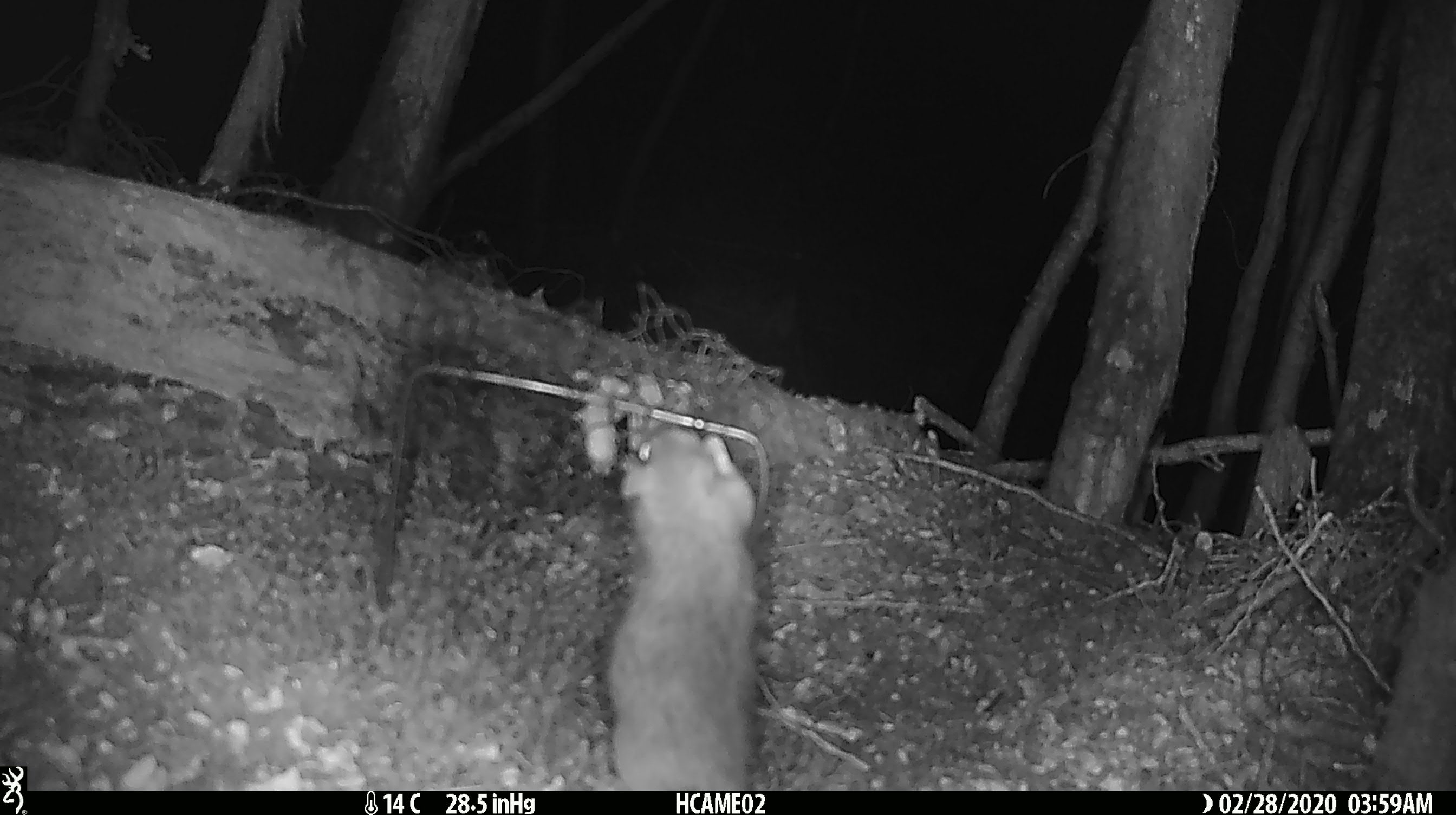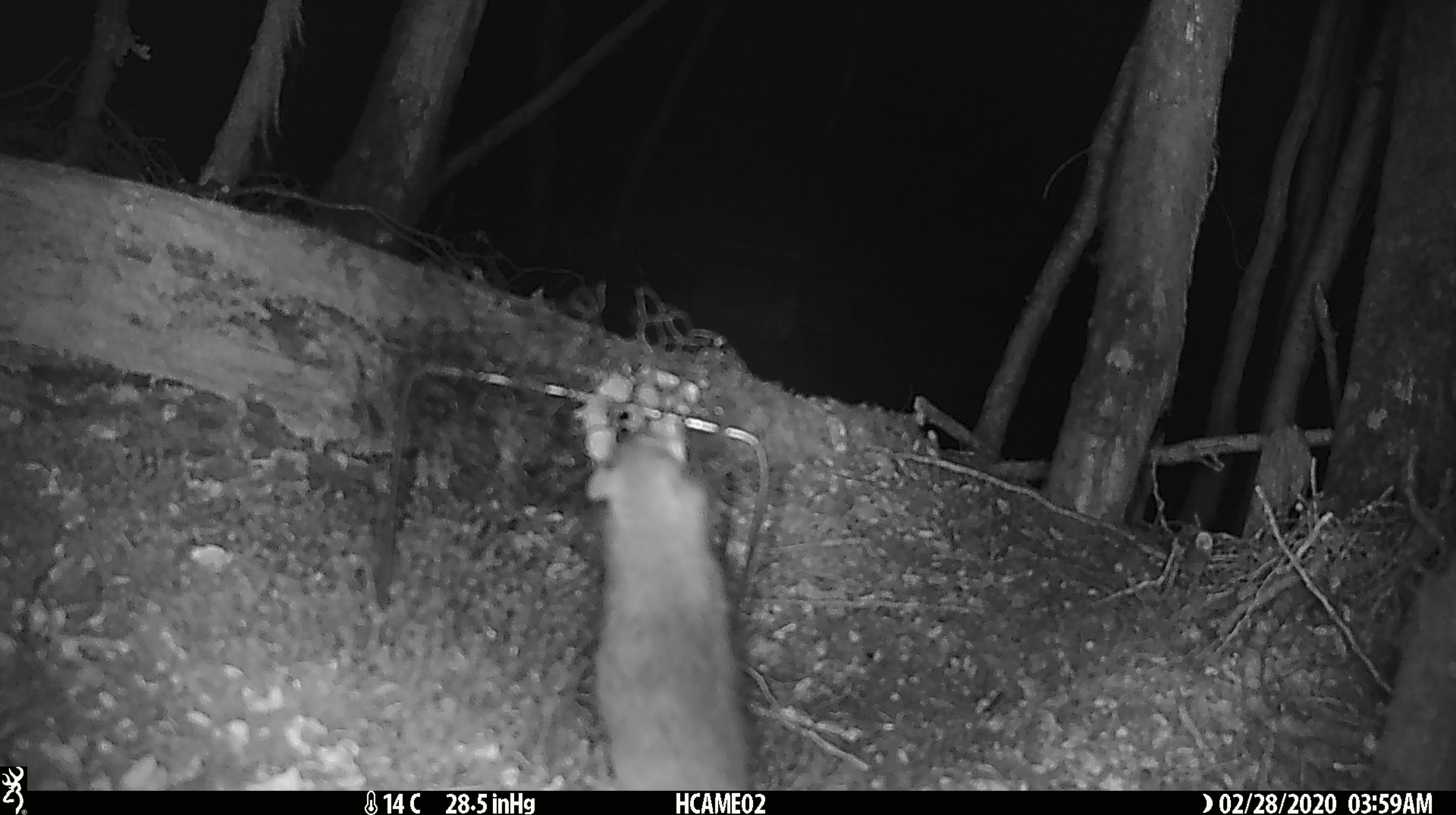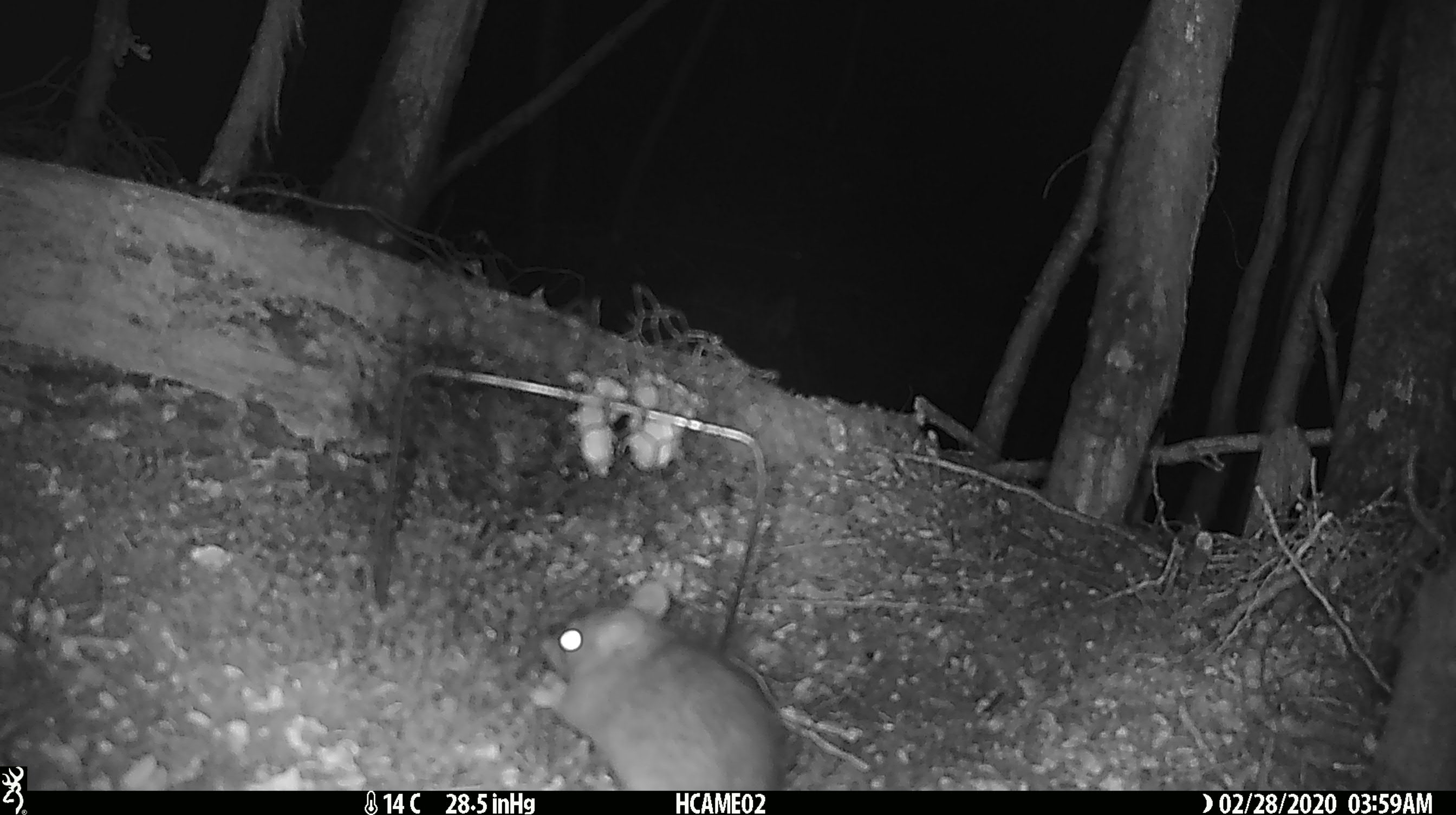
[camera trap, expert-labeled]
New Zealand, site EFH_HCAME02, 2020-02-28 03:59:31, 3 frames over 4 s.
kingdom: Animalia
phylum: Chordata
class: Mammalia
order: Rodentia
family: Muridae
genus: Rattus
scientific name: Rattus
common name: rat